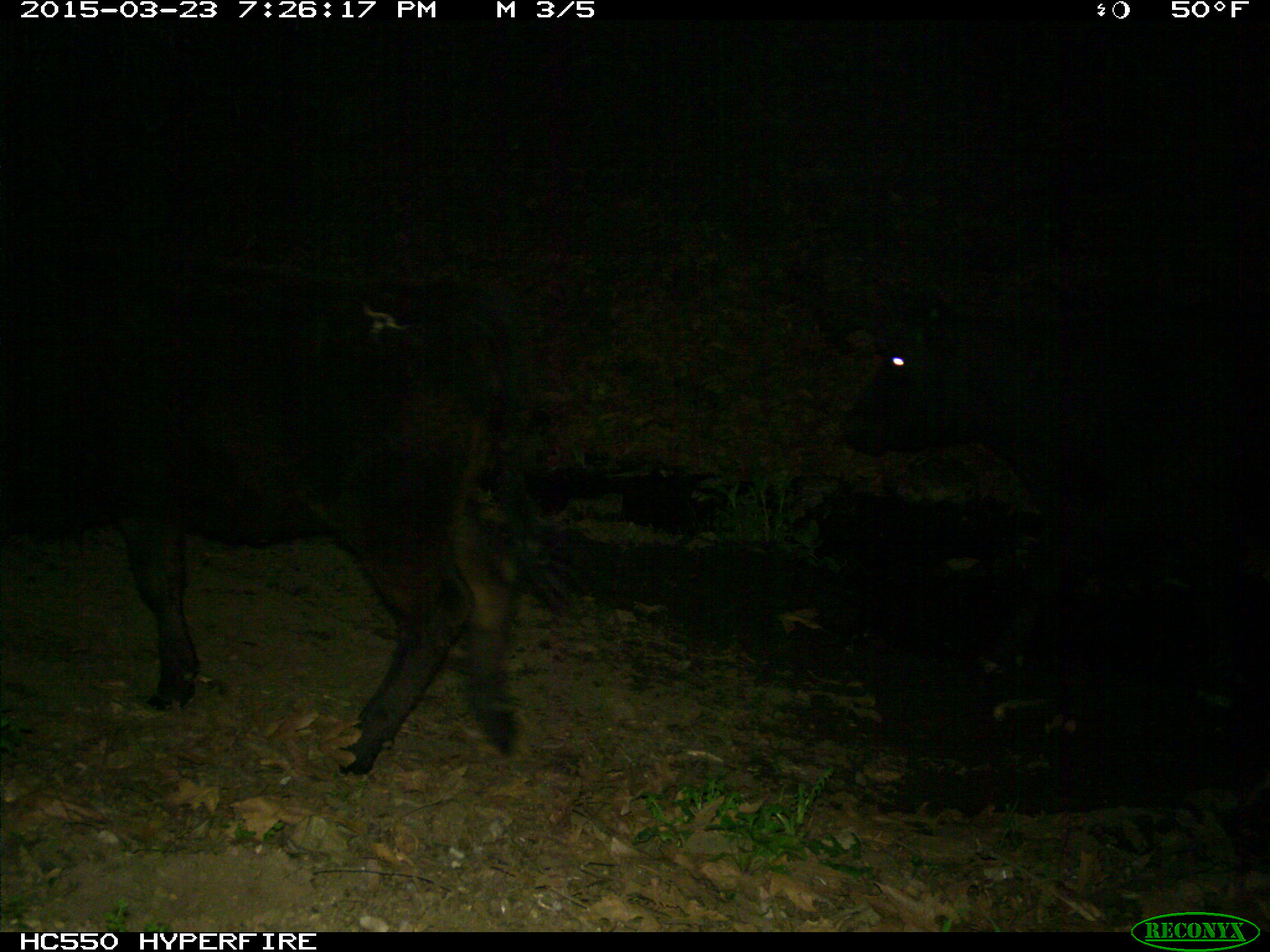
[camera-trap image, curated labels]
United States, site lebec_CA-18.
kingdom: Animalia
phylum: Chordata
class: Mammalia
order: Artiodactyla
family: Bovidae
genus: Bos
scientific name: Bos taurus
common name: domestic cow